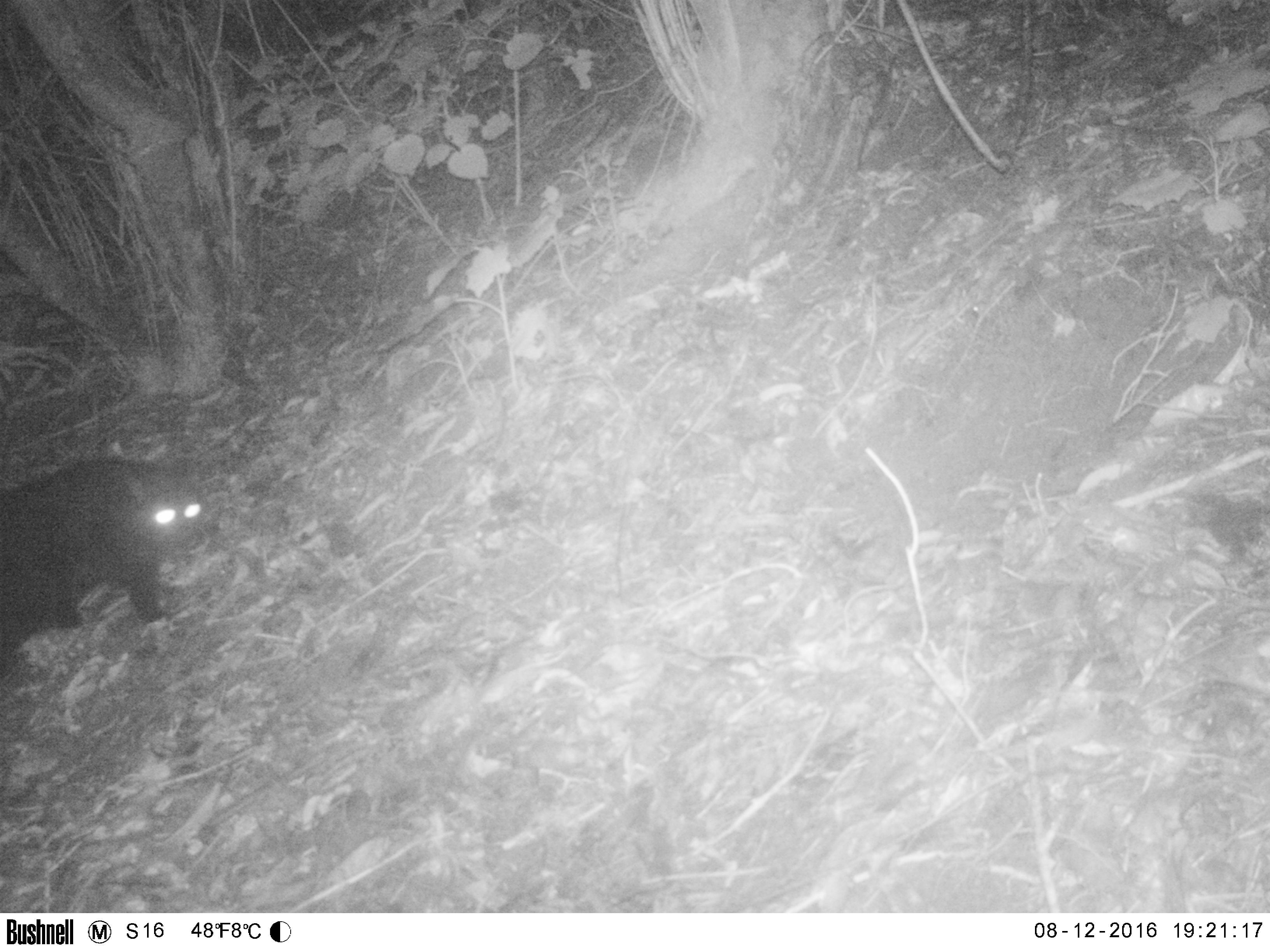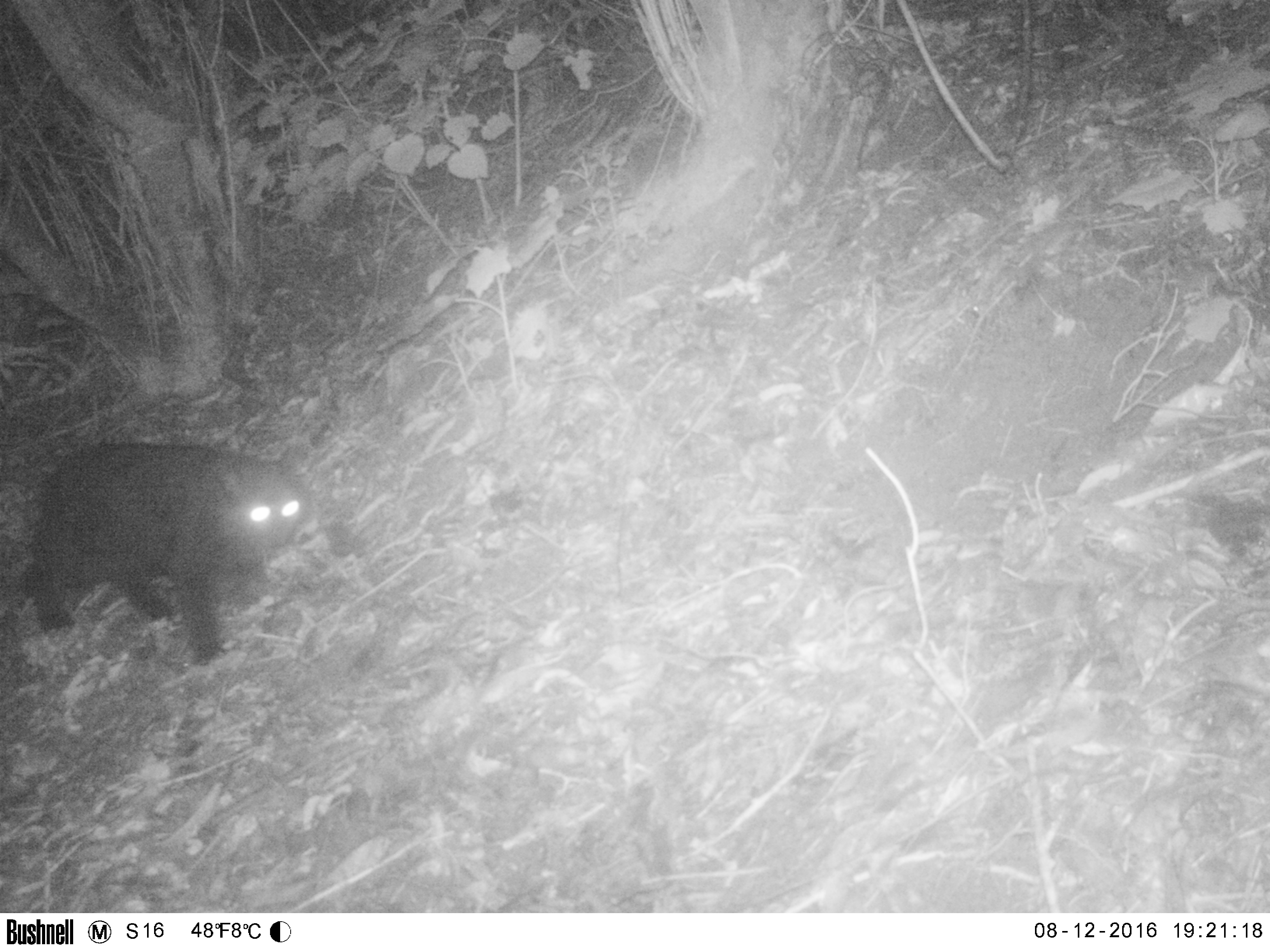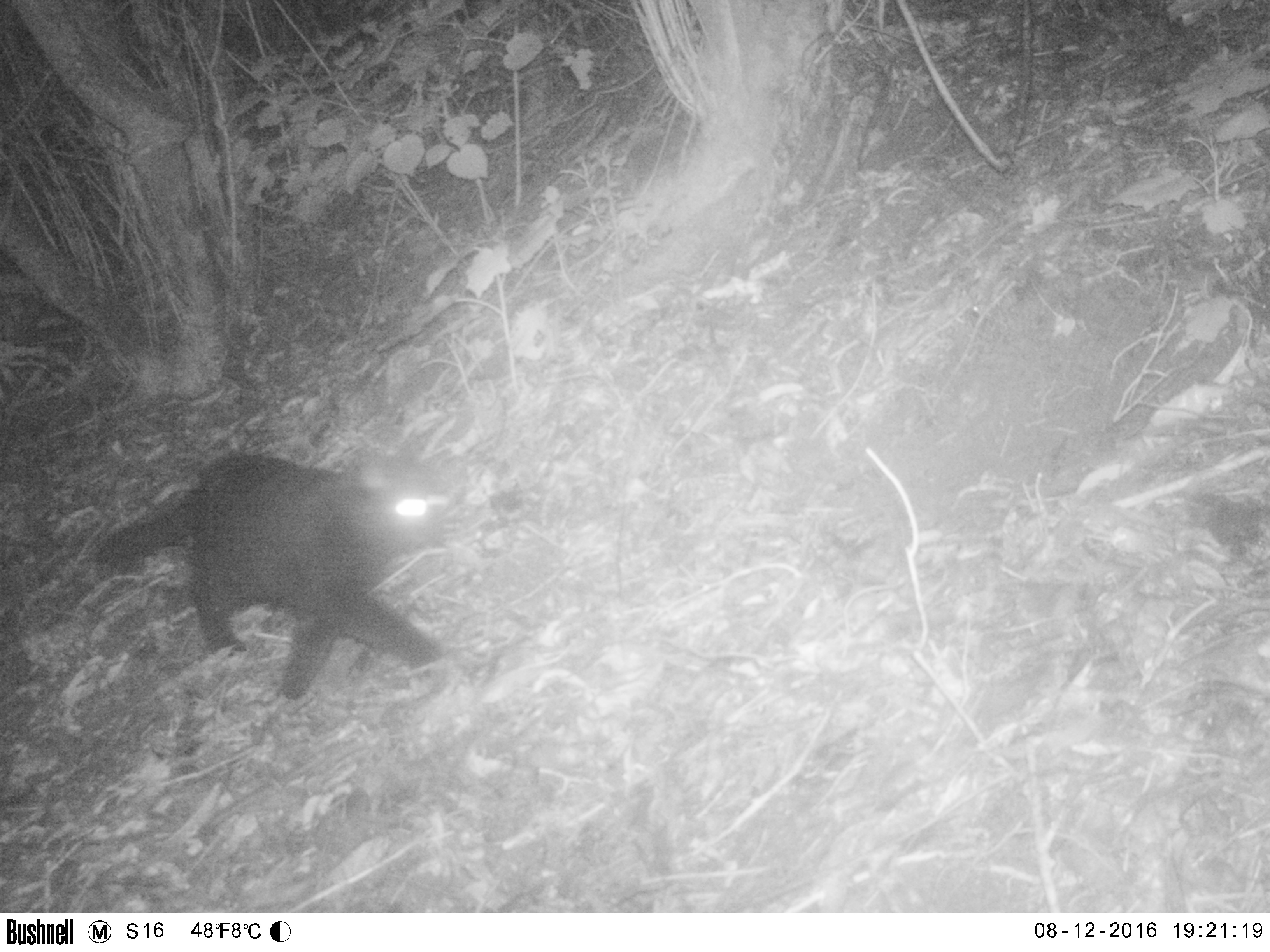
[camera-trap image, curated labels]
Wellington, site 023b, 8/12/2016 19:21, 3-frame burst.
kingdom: Animalia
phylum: Chordata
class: Mammalia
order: Carnivora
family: Felidae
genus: Felis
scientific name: Felis catus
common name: cat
Cat (Felis catus).